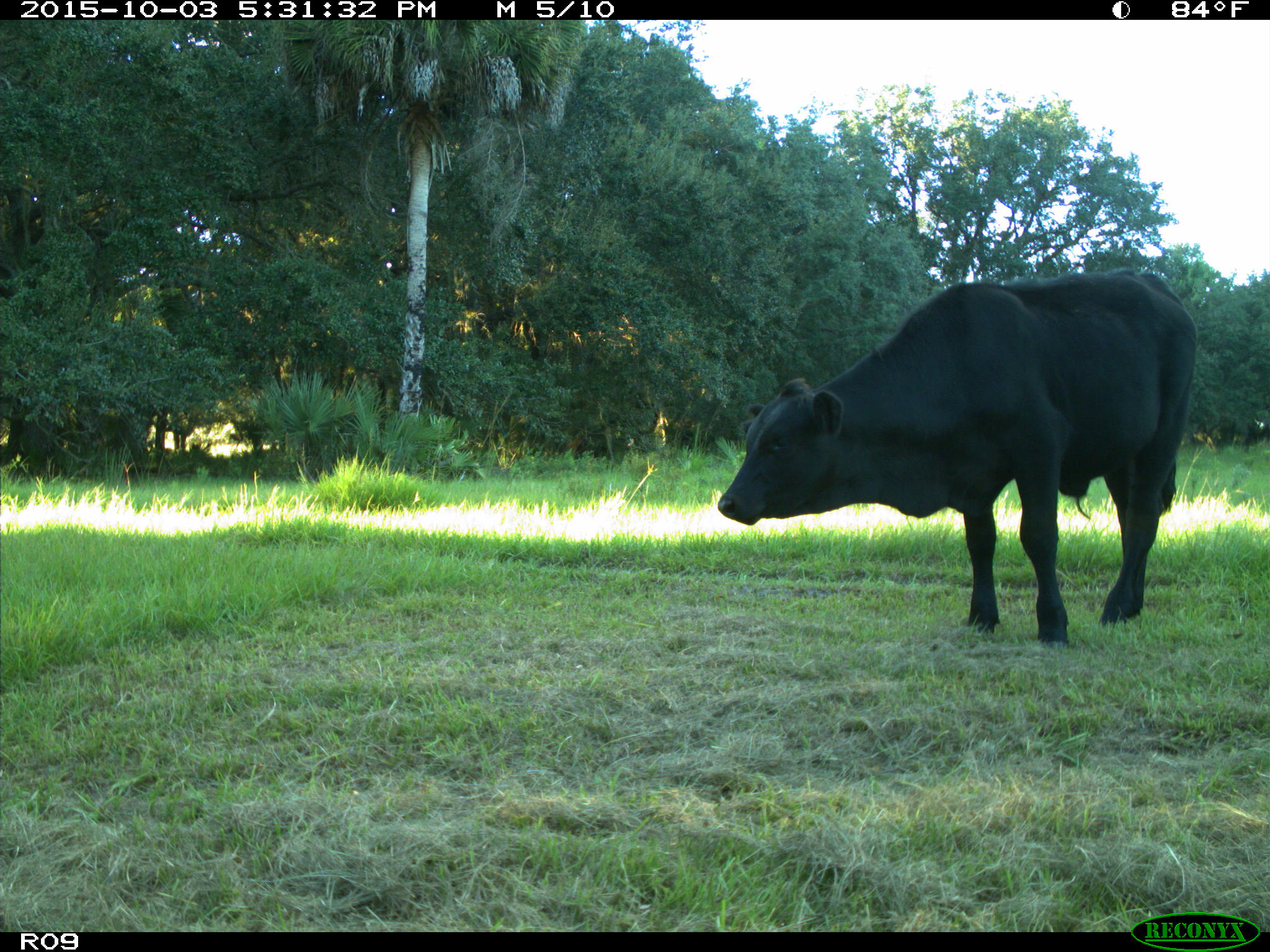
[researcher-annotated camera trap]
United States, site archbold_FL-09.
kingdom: Animalia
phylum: Chordata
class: Mammalia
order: Artiodactyla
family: Bovidae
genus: Bos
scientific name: Bos taurus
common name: domestic cow